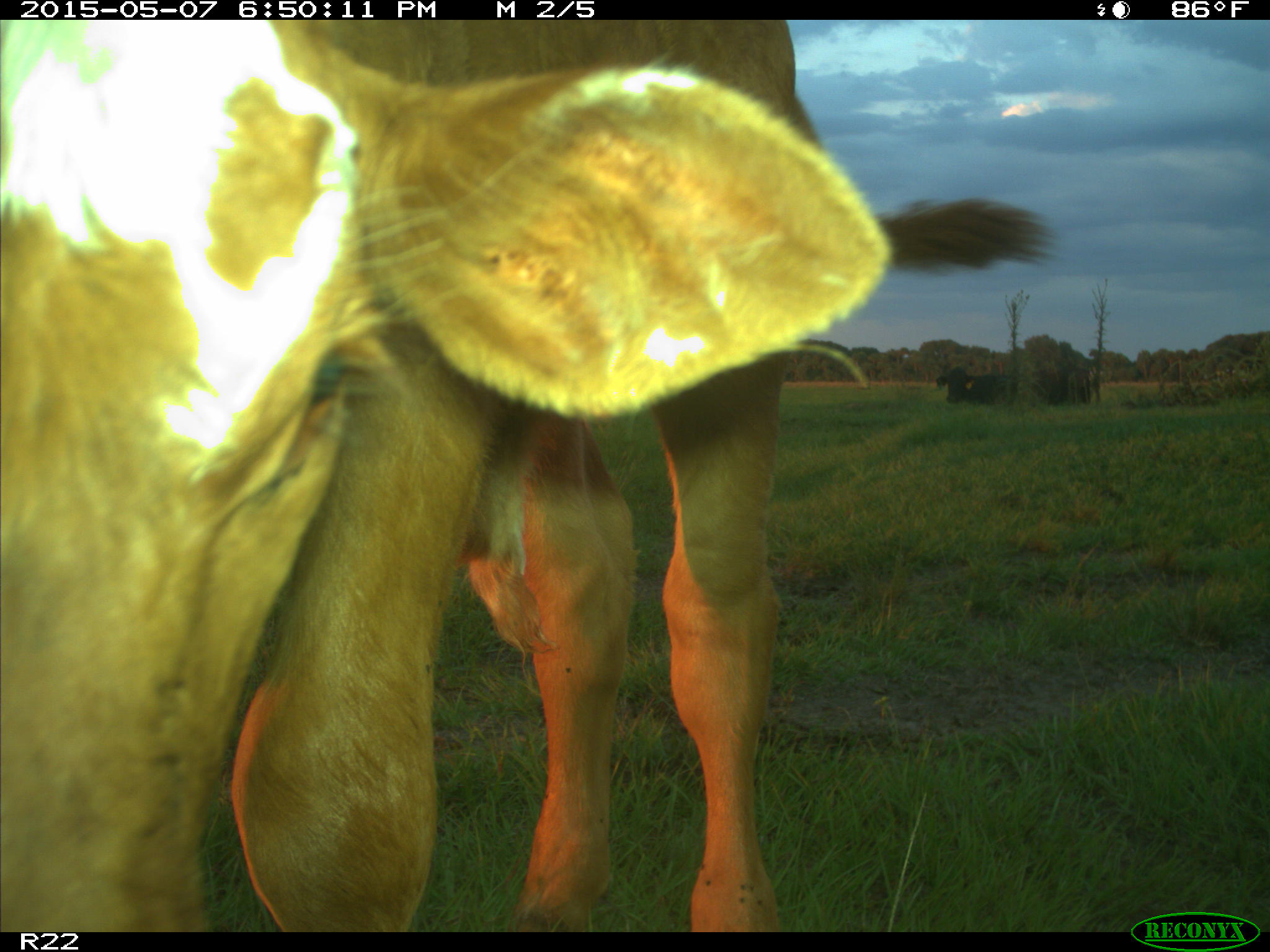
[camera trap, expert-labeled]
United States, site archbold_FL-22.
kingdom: Animalia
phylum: Chordata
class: Mammalia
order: Artiodactyla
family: Bovidae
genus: Bos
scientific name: Bos taurus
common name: domestic cow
Bos taurus (domestic cow).